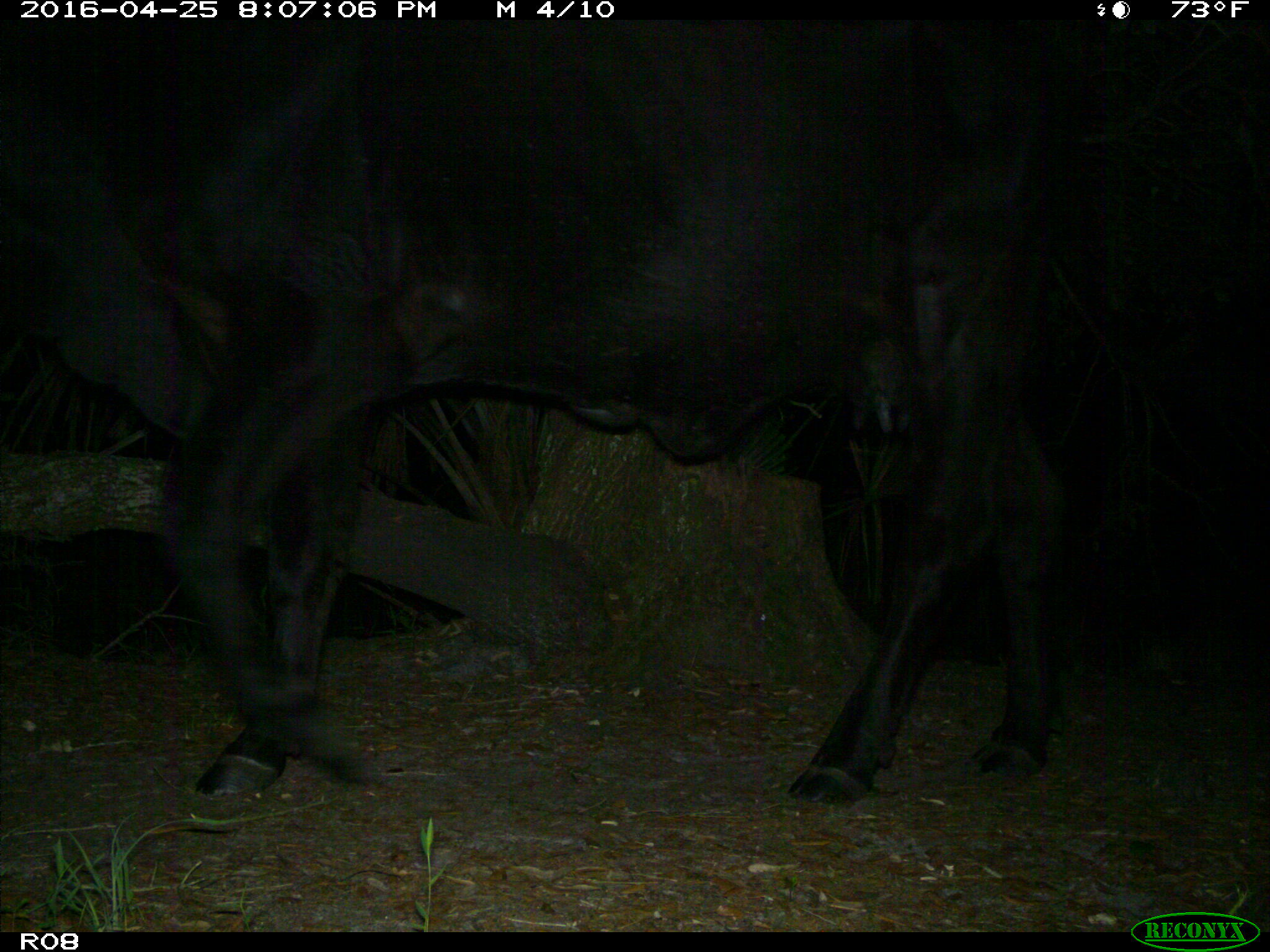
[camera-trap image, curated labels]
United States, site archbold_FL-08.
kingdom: Animalia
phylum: Chordata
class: Mammalia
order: Artiodactyla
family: Bovidae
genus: Bos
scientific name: Bos taurus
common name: domestic cow